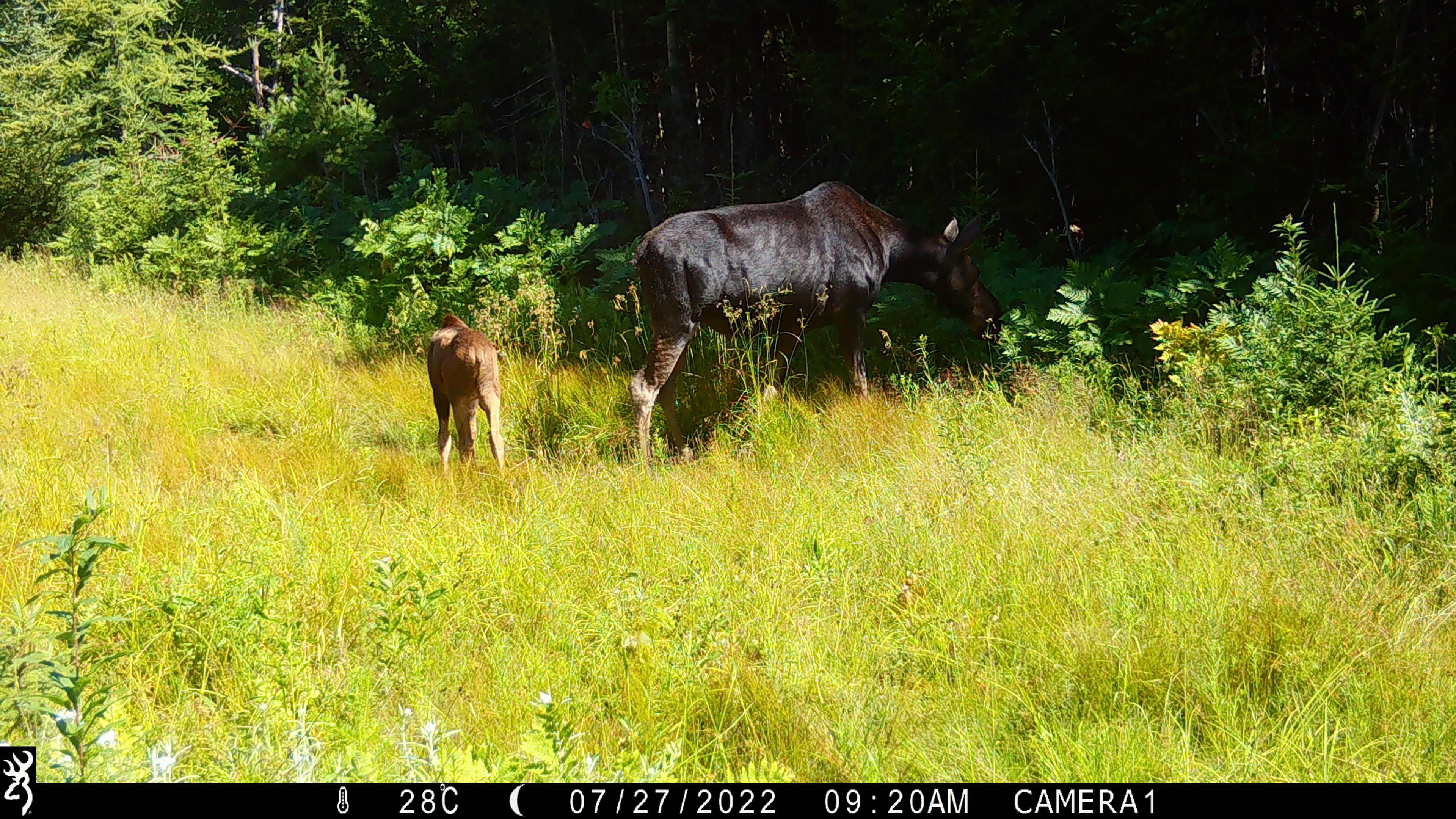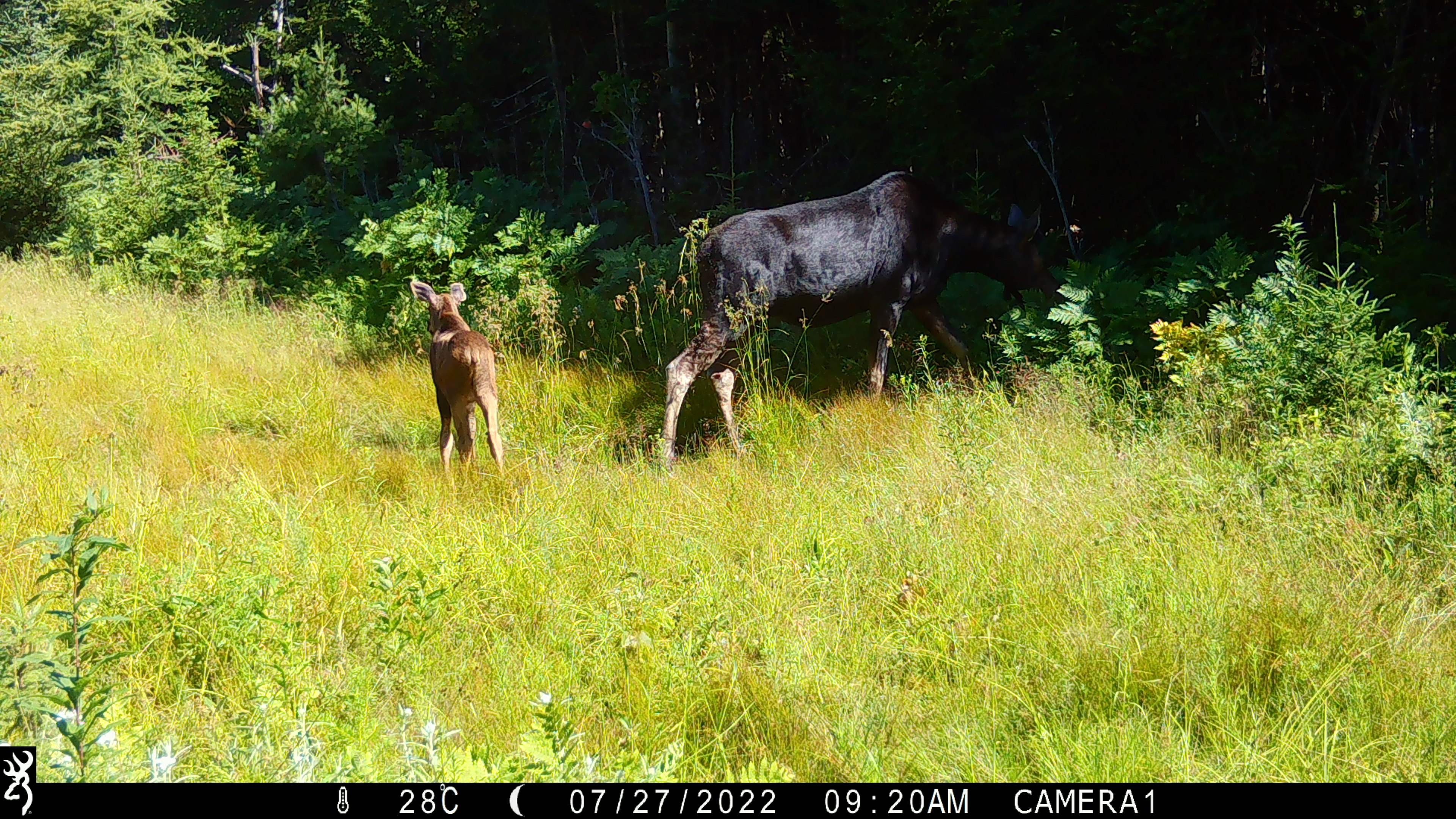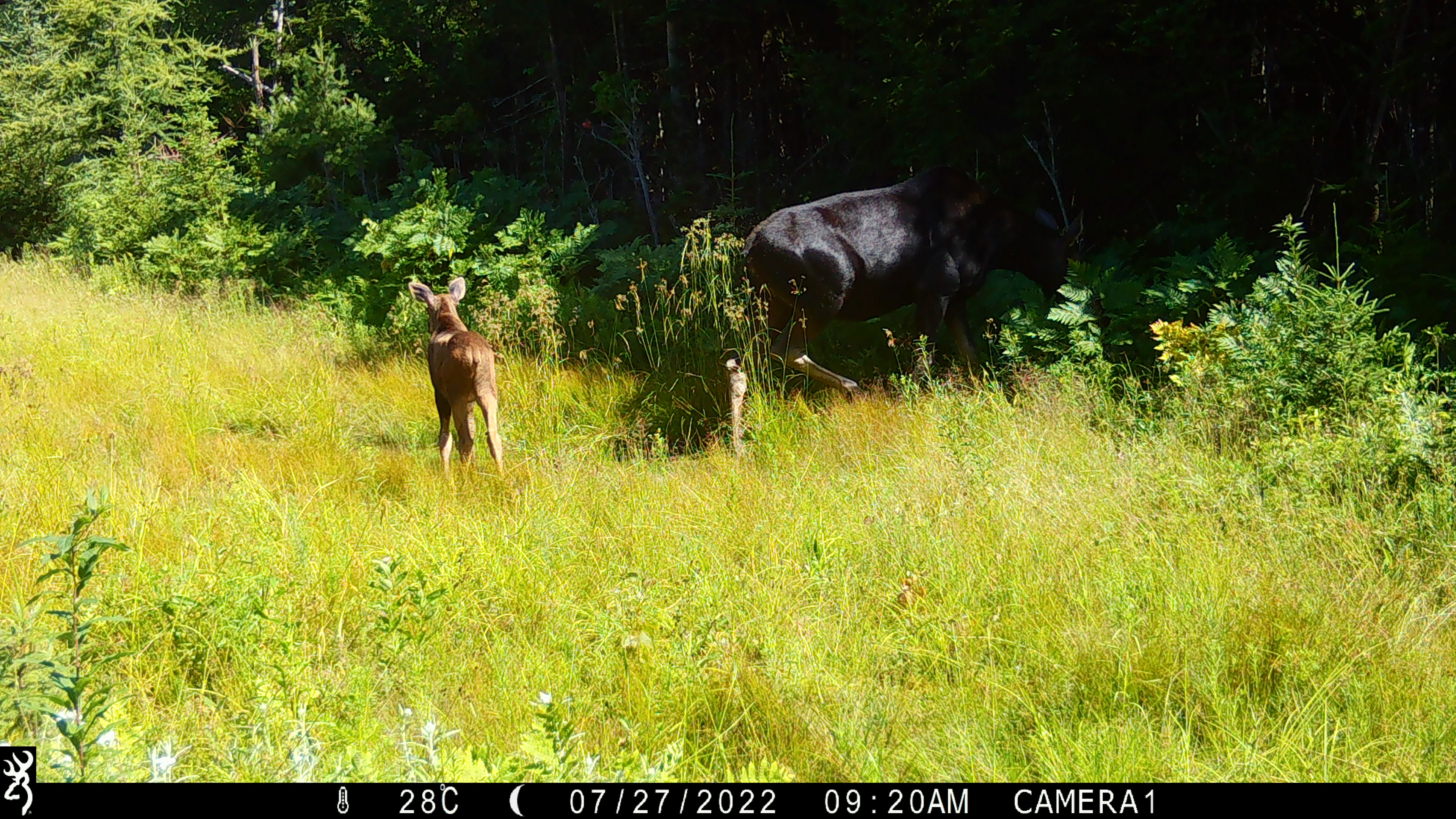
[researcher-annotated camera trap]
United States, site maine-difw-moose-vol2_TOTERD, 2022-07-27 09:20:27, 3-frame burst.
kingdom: Animalia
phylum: Chordata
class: Mammalia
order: Artiodactyla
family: Cervidae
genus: Alces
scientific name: Alces alces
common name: moose